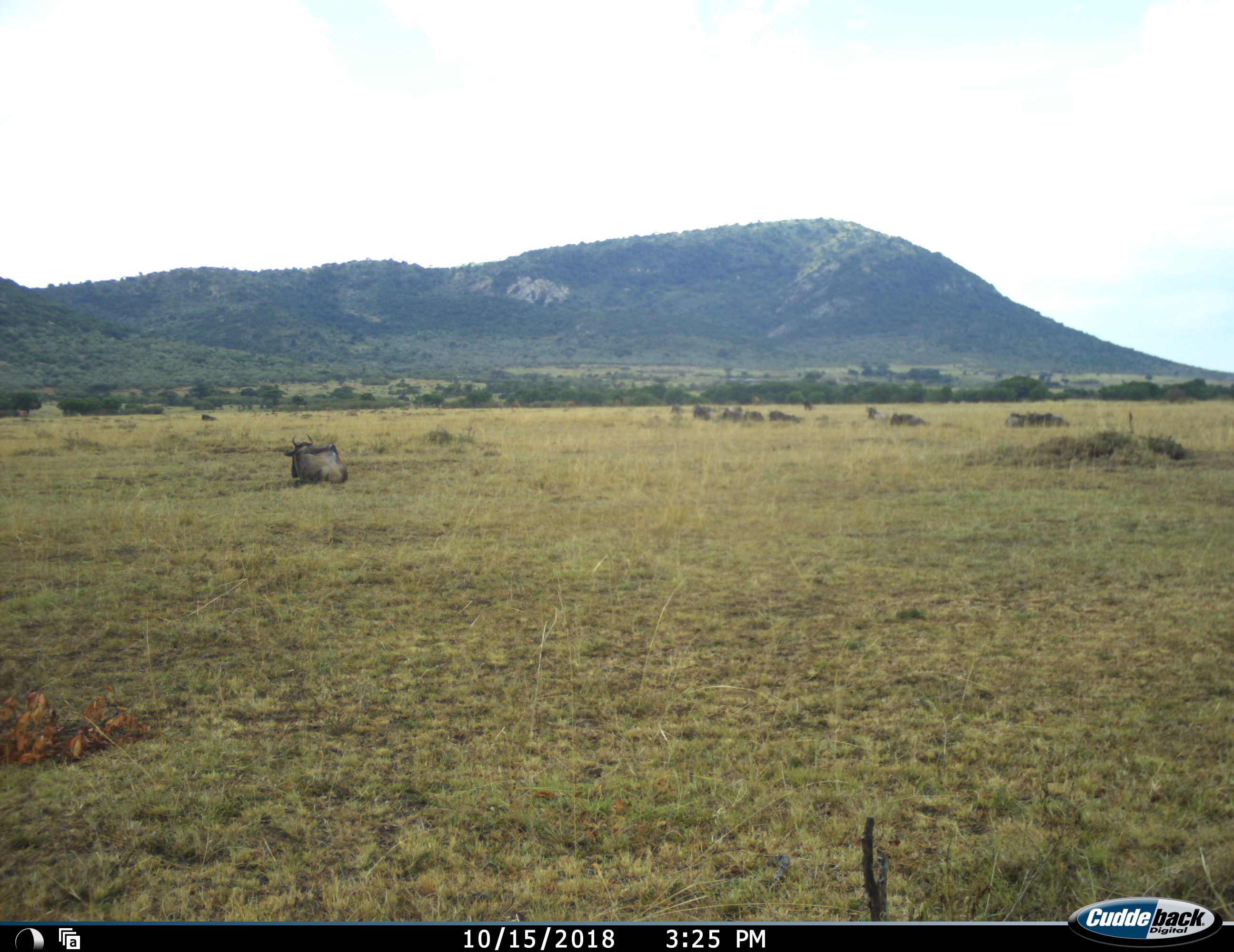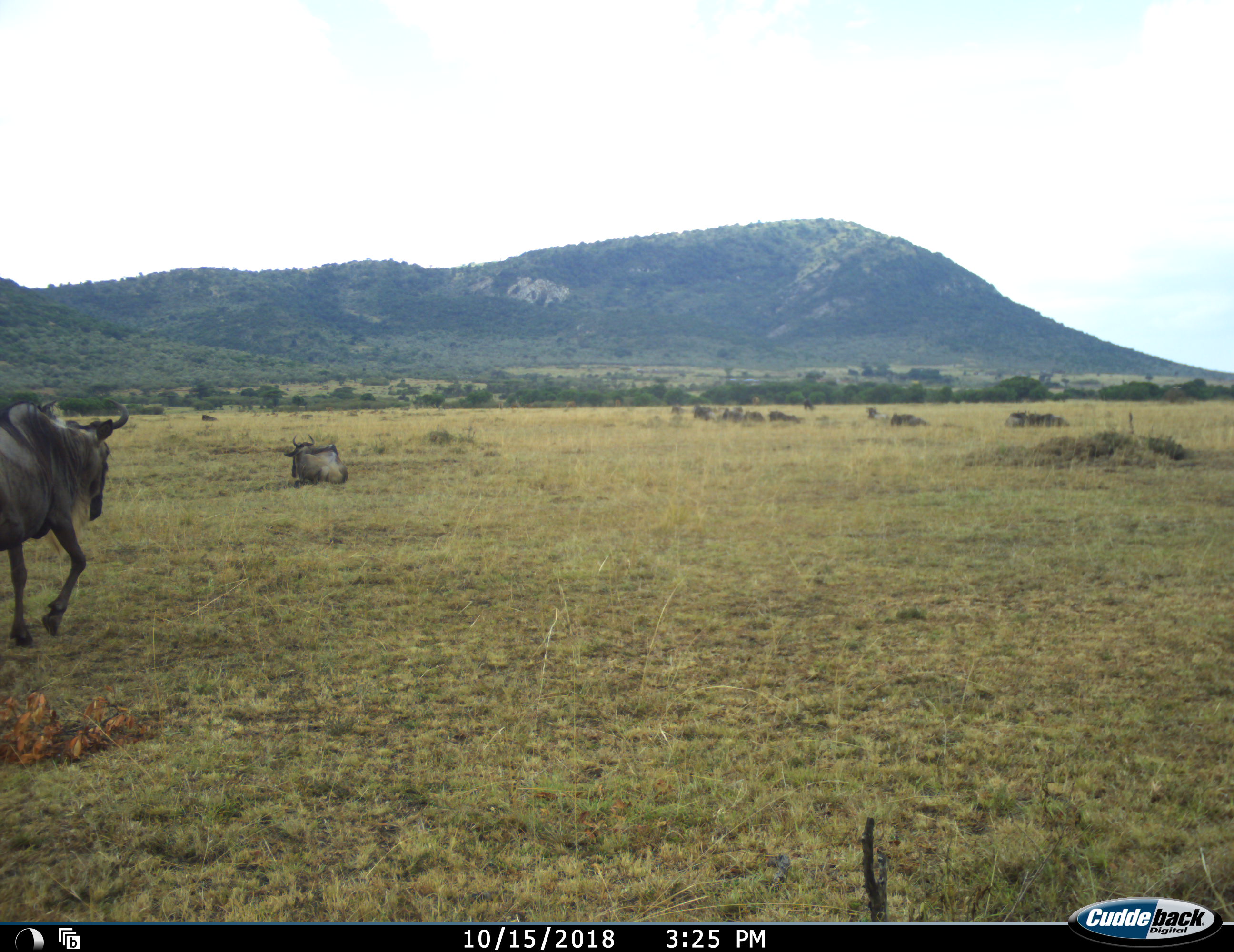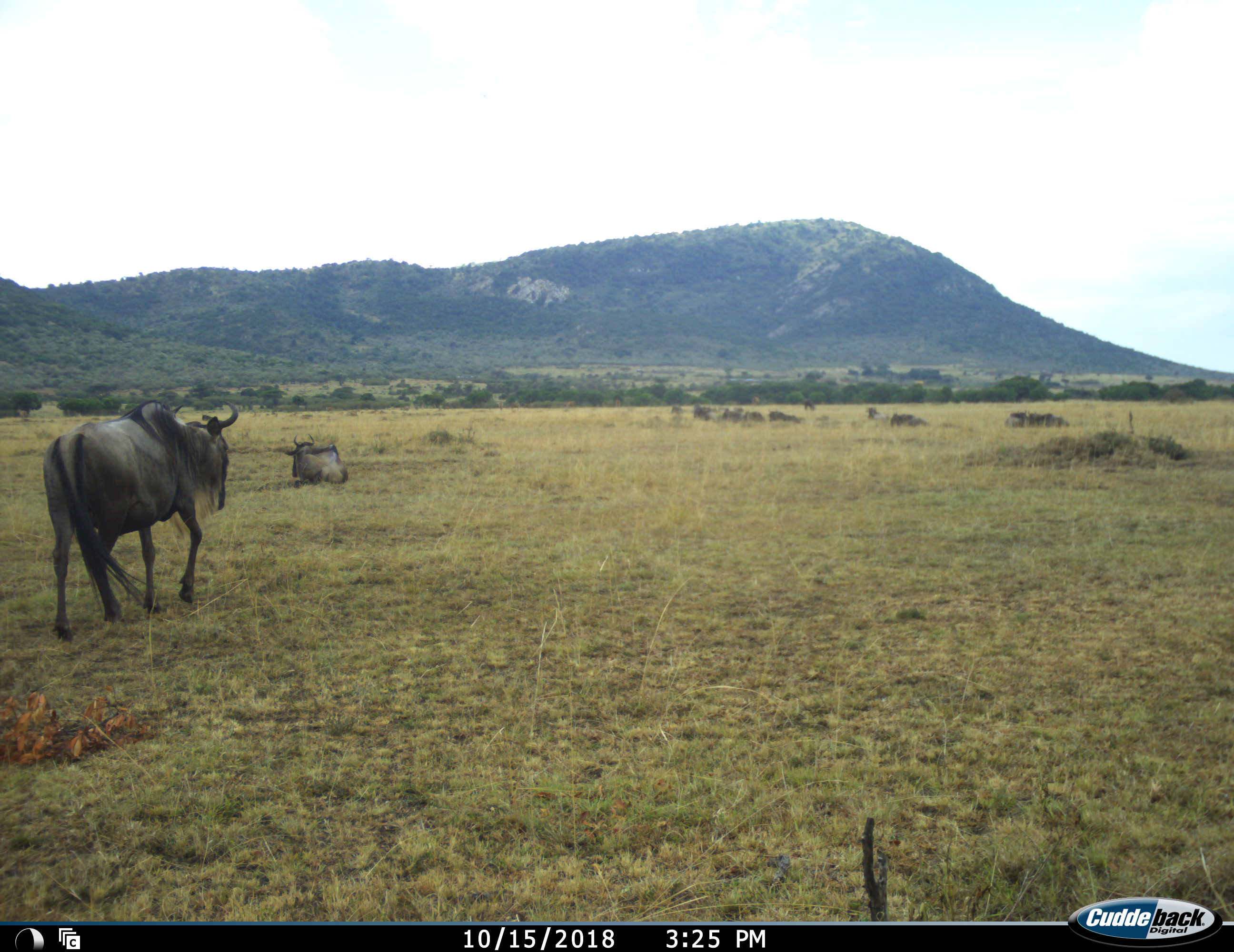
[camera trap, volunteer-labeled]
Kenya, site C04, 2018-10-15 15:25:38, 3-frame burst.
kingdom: Animalia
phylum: Chordata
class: Mammalia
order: Artiodactyla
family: Bovidae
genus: Connochaetes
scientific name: Connochaetes taurinus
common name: common wildebeest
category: wildebeest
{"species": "wildebeest (common wildebeest) (Connochaetes taurinus)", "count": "11-50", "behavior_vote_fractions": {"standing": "0%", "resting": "89%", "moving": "78%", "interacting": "0%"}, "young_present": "0%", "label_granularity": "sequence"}